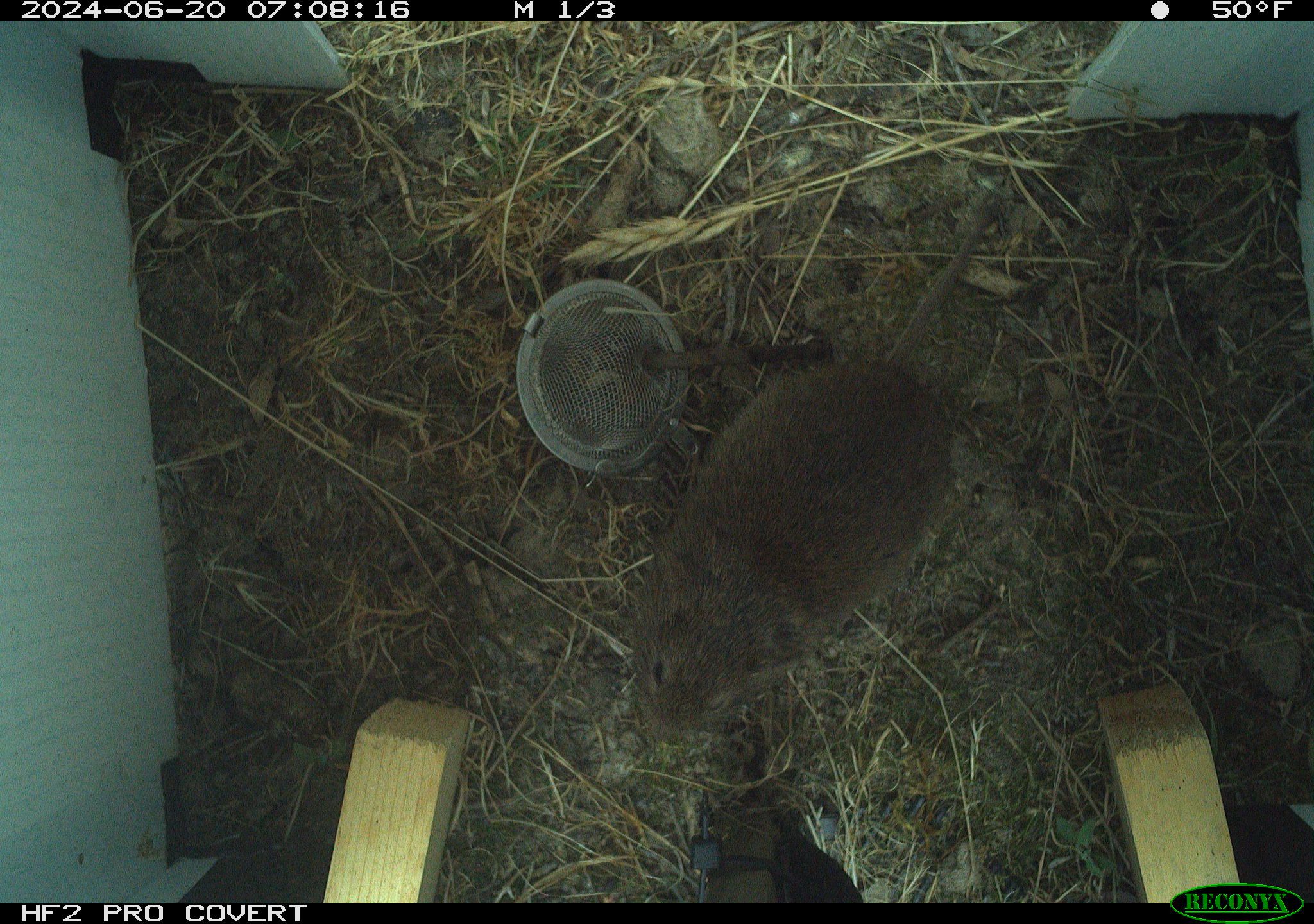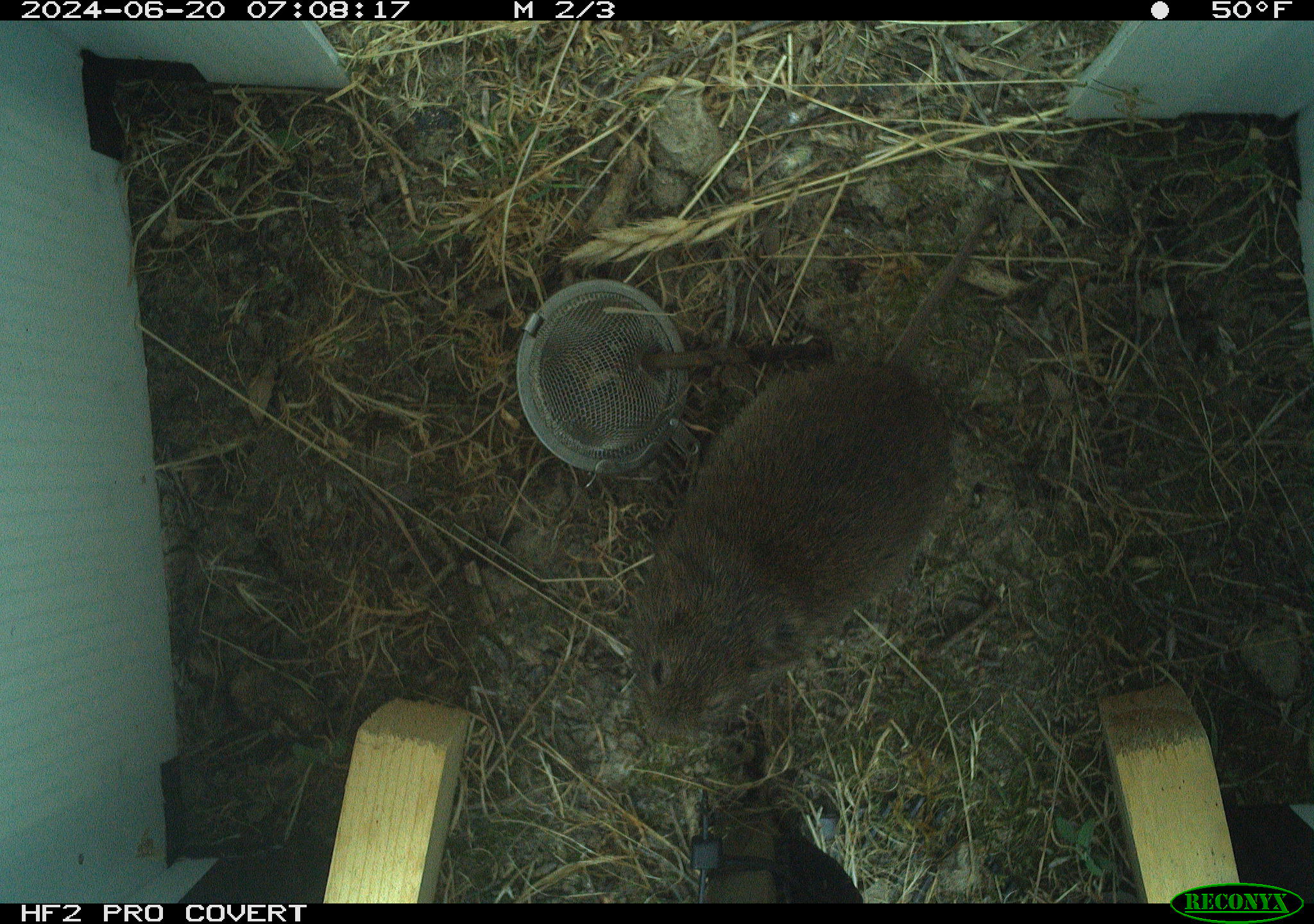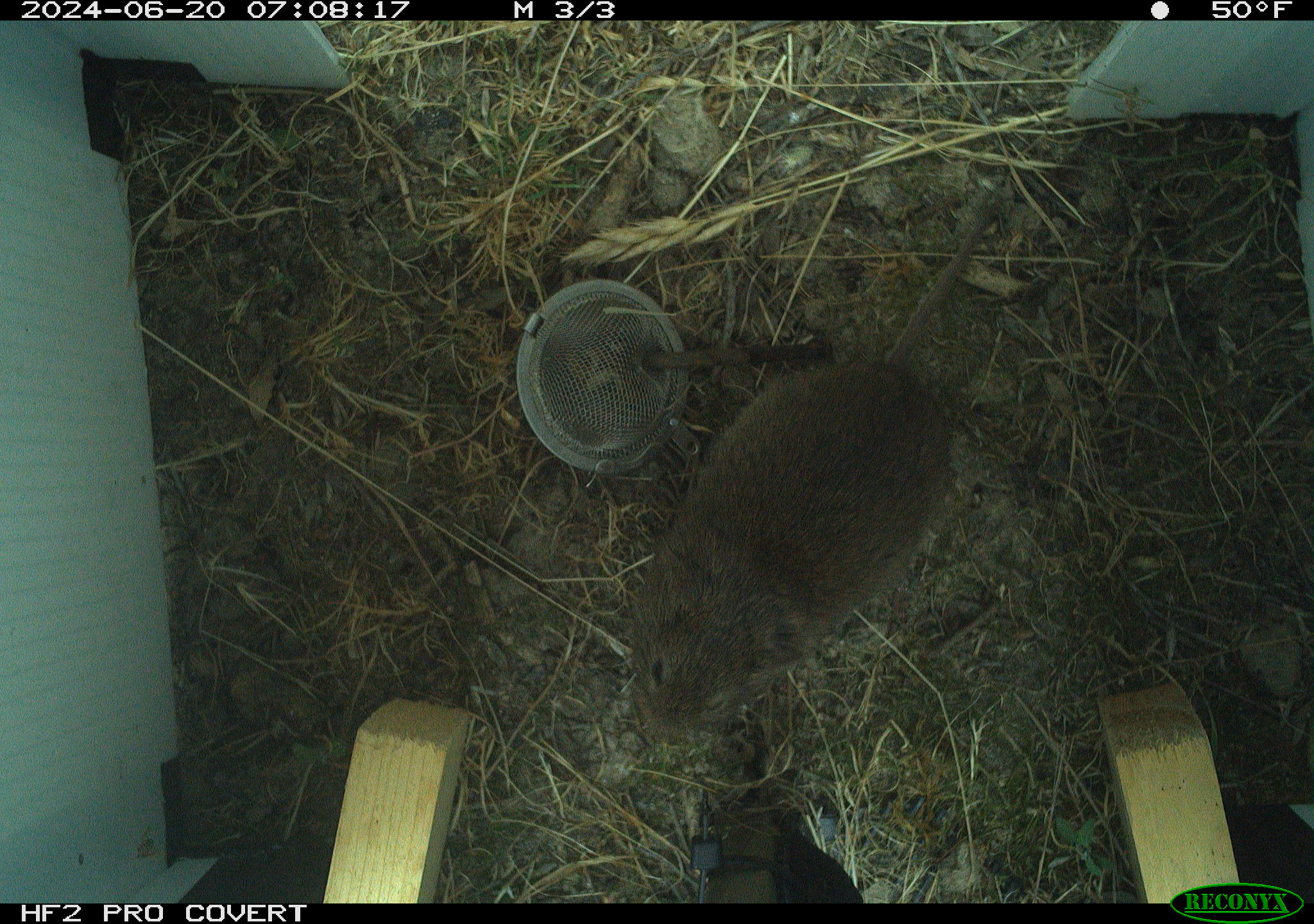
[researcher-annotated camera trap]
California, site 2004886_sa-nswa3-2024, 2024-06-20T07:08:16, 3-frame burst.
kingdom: Animalia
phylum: Chordata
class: Mammalia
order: Rodentia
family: Cricetidae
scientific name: Arvicolinae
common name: voles, lemmings, and muskrats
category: arvicolinae subfamily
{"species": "arvicolinae subfamily (voles, lemmings, and muskrats) (Arvicolinae)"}